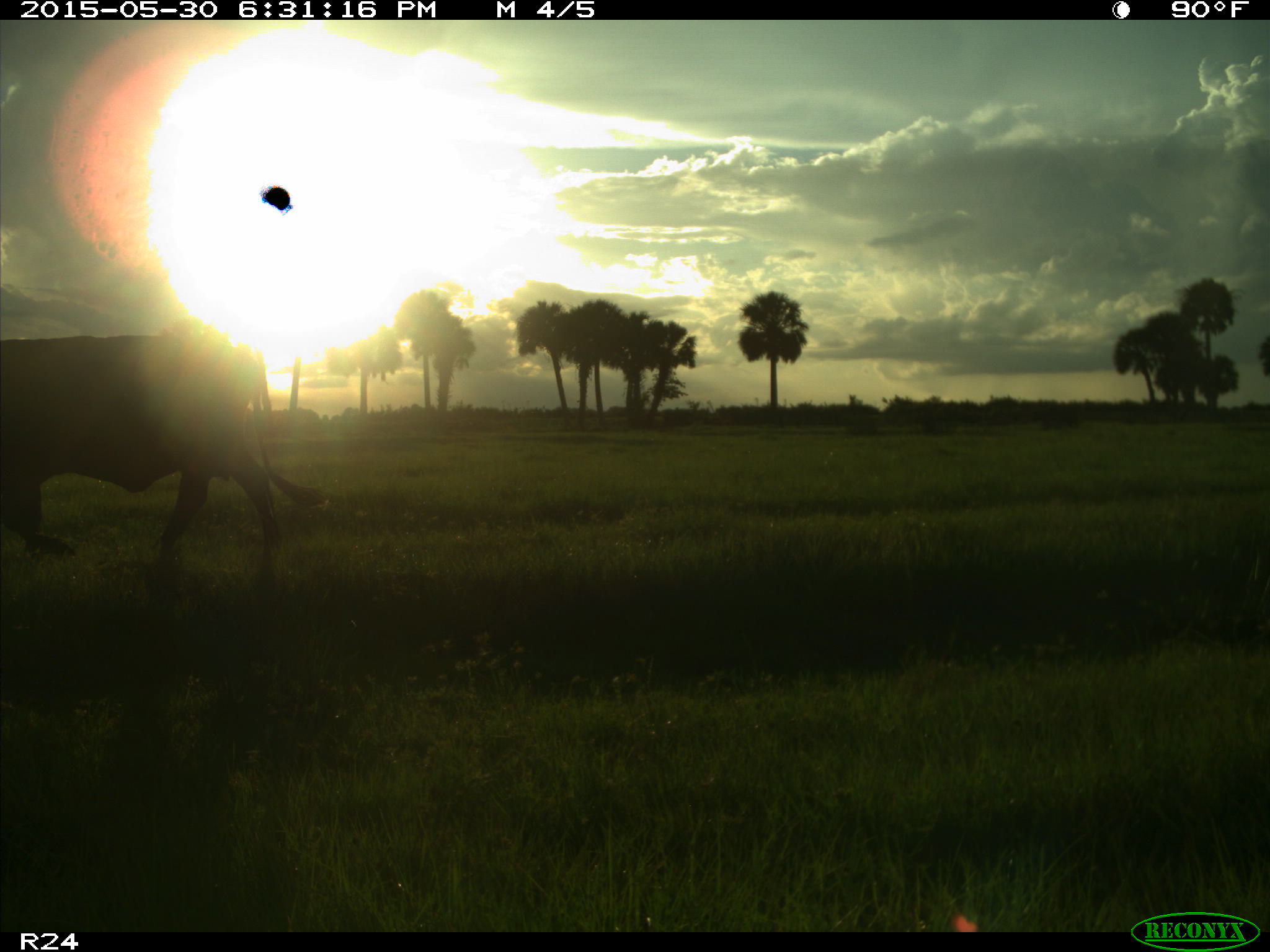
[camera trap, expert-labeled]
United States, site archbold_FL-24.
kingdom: Animalia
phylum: Chordata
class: Mammalia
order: Artiodactyla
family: Bovidae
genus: Bos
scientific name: Bos taurus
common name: domestic cow